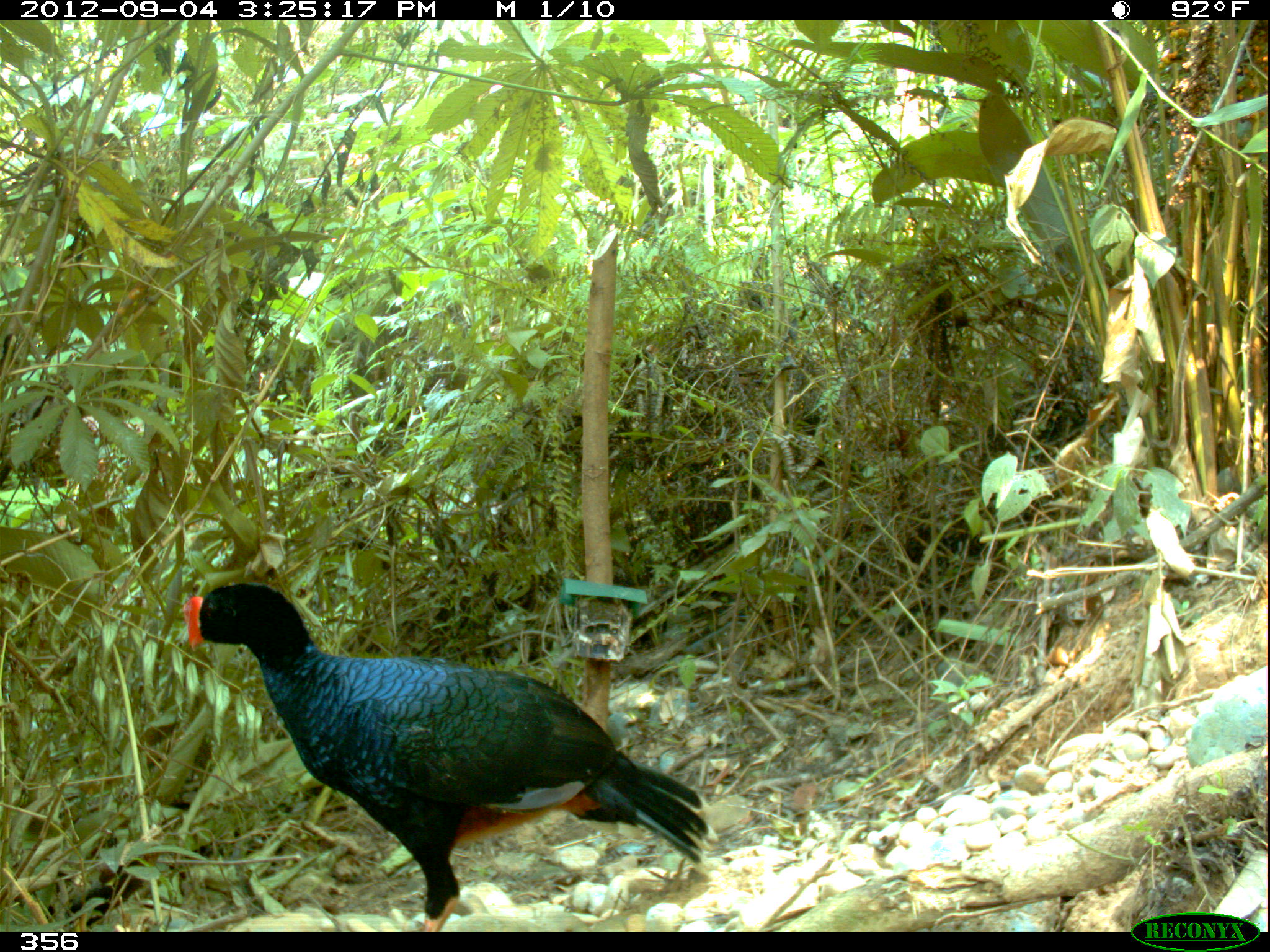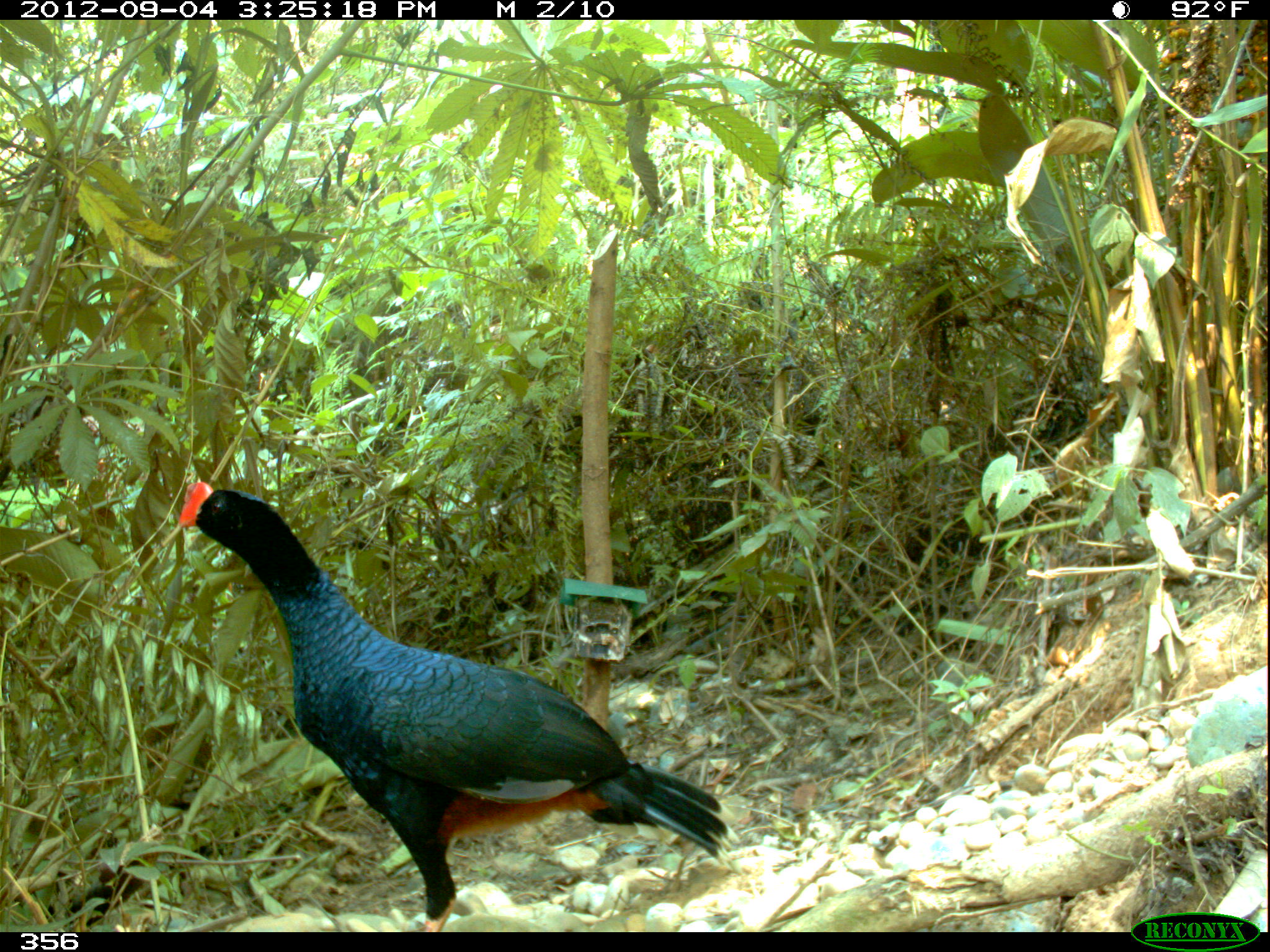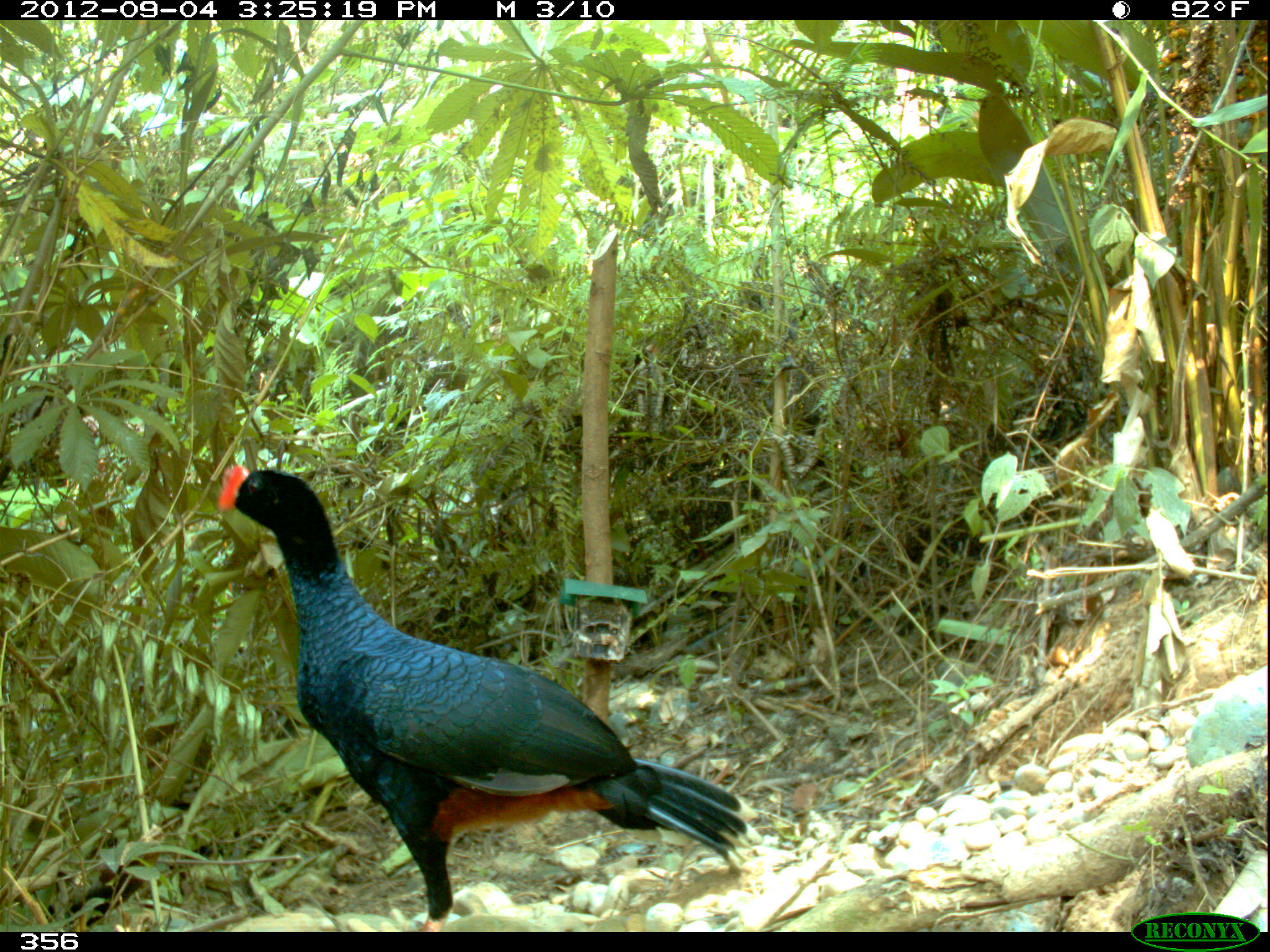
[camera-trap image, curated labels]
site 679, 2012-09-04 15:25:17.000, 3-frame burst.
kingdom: Animalia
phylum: Chordata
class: Aves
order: Galliformes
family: Cracidae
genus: Mitu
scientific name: Mitu tuberosum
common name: razor-billed curassow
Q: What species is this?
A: Mitu tuberosum (razor-billed curassow).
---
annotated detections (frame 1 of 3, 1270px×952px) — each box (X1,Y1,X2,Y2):
mitu tuberosum: (181,580,717,929)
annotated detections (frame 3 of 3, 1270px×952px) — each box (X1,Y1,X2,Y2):
mitu tuberosum: (218,465,758,930)